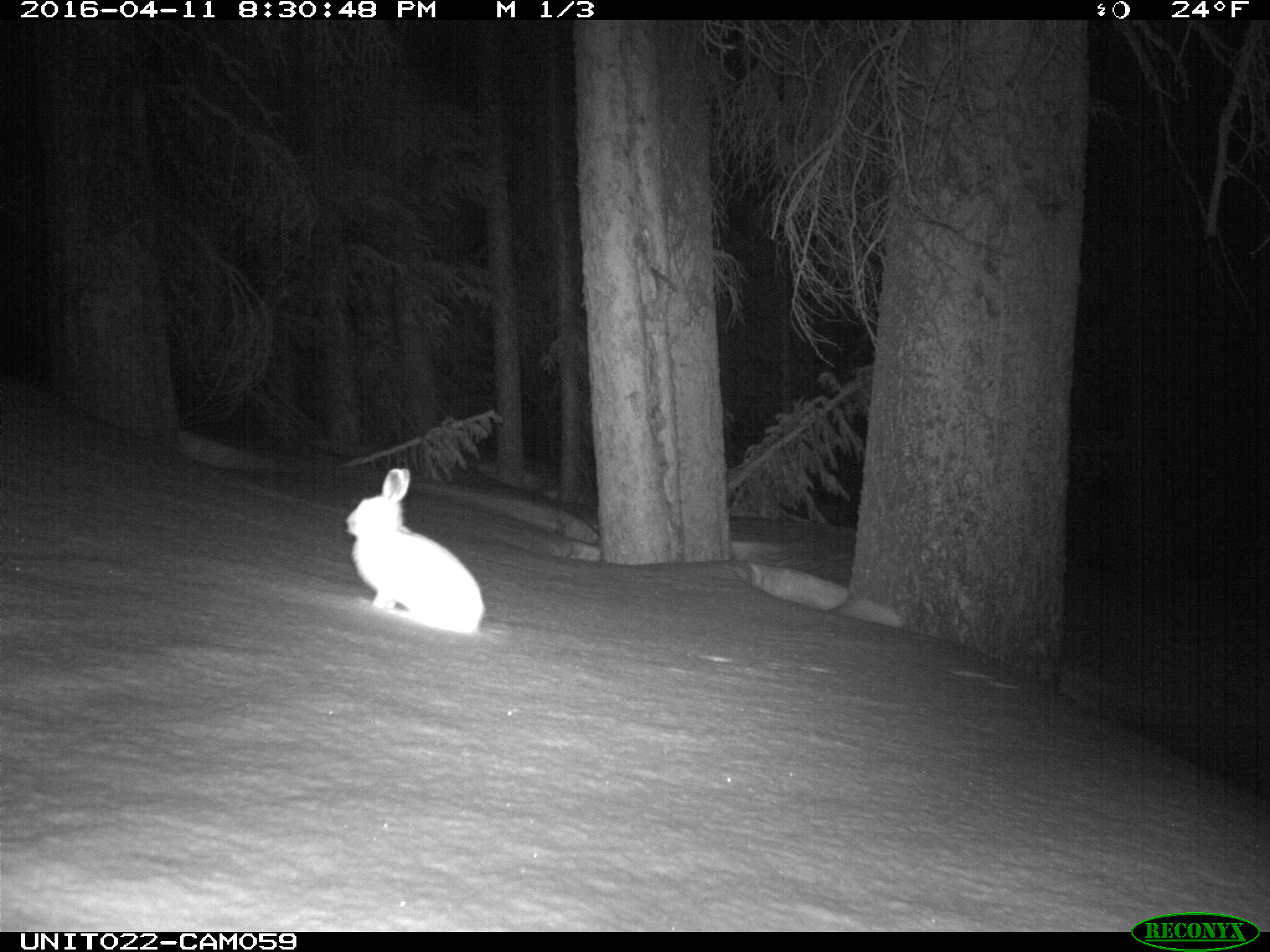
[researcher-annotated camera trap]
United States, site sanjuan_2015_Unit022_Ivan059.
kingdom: Animalia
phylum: Chordata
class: Mammalia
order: Lagomorpha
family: Leporidae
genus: Lepus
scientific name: Lepus americanus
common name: snowshoe hare